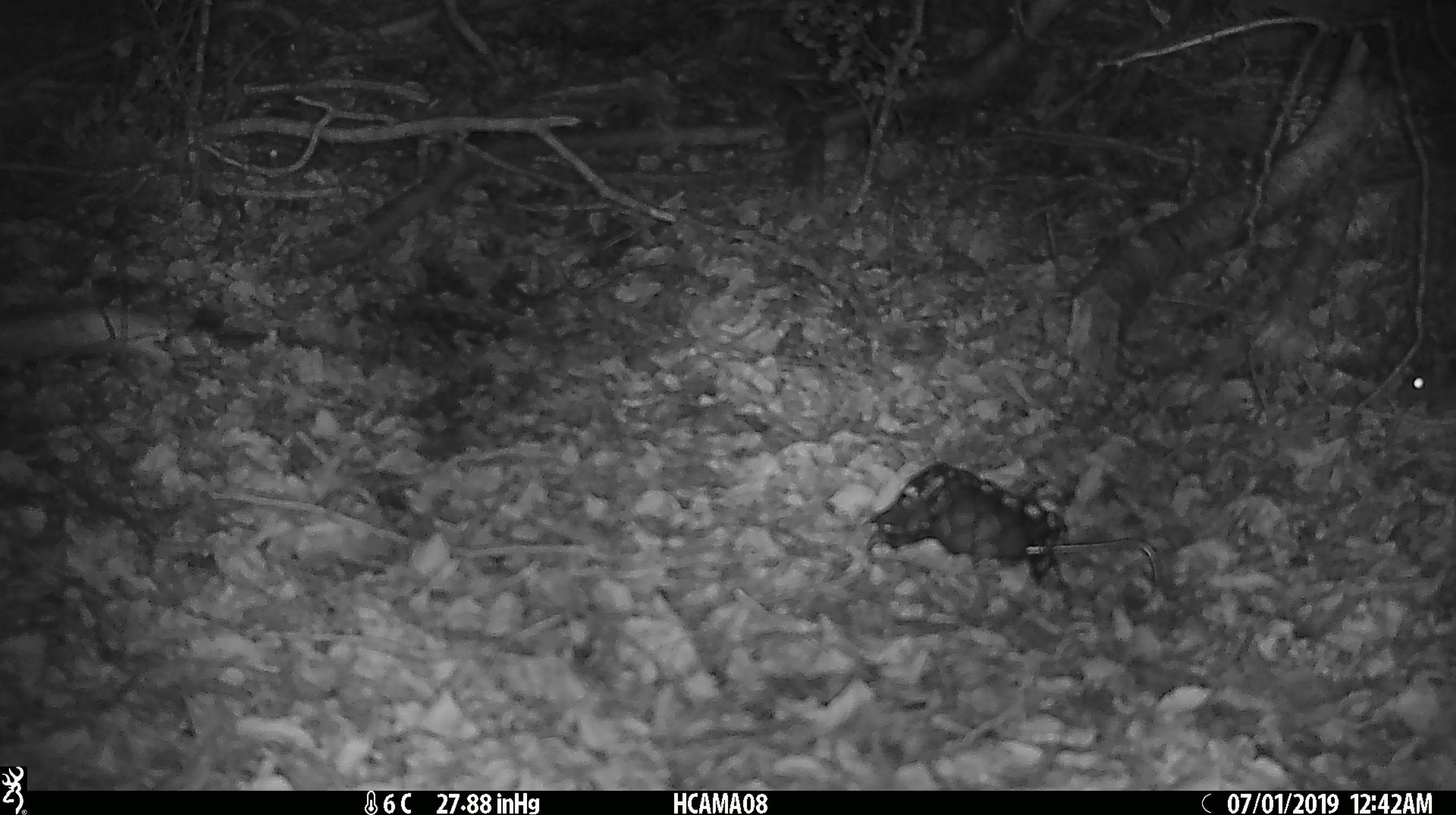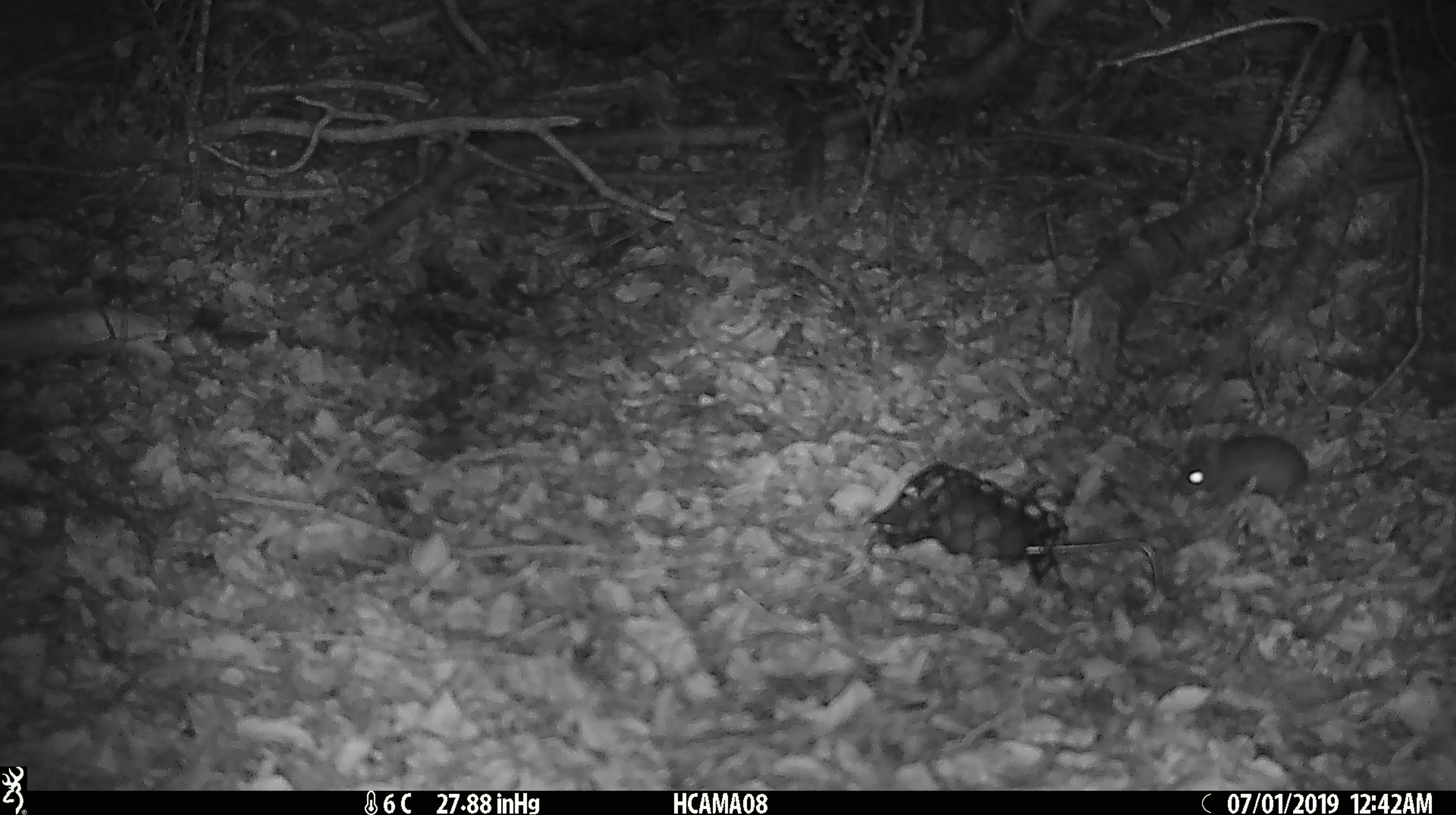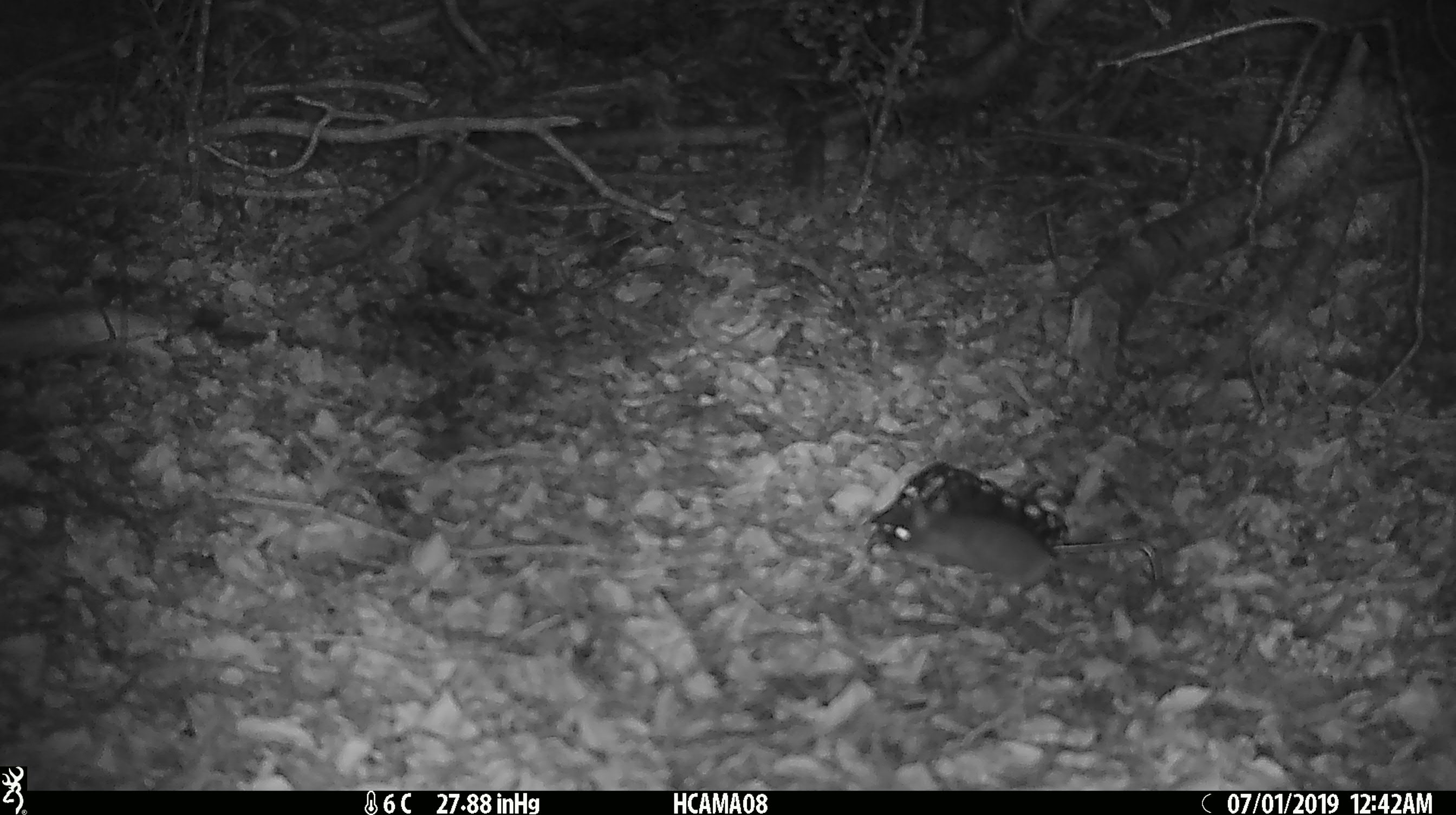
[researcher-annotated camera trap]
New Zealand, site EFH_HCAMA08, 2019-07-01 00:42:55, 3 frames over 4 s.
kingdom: Animalia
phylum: Chordata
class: Mammalia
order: Rodentia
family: Muridae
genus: Mus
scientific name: Mus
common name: mouse